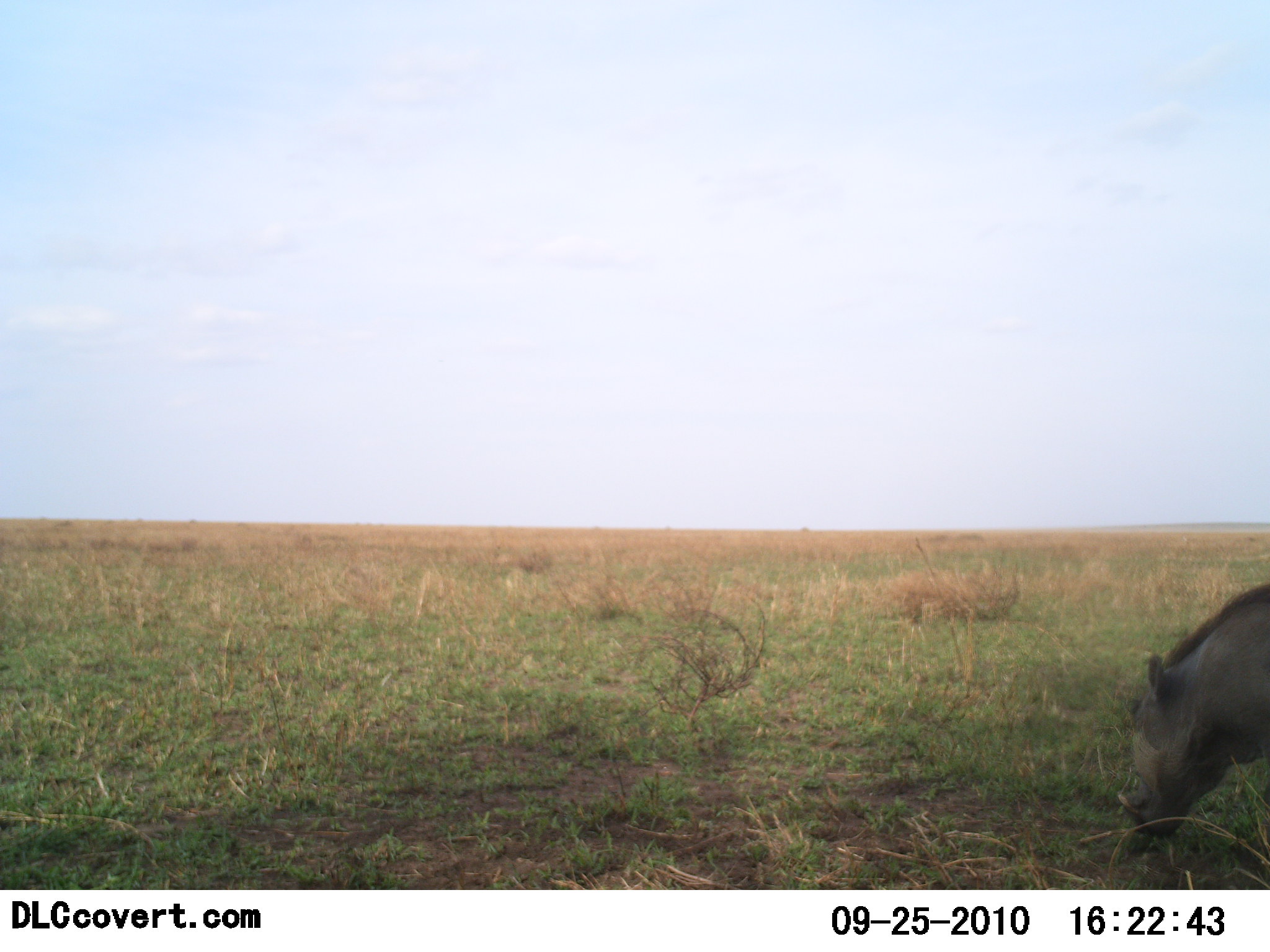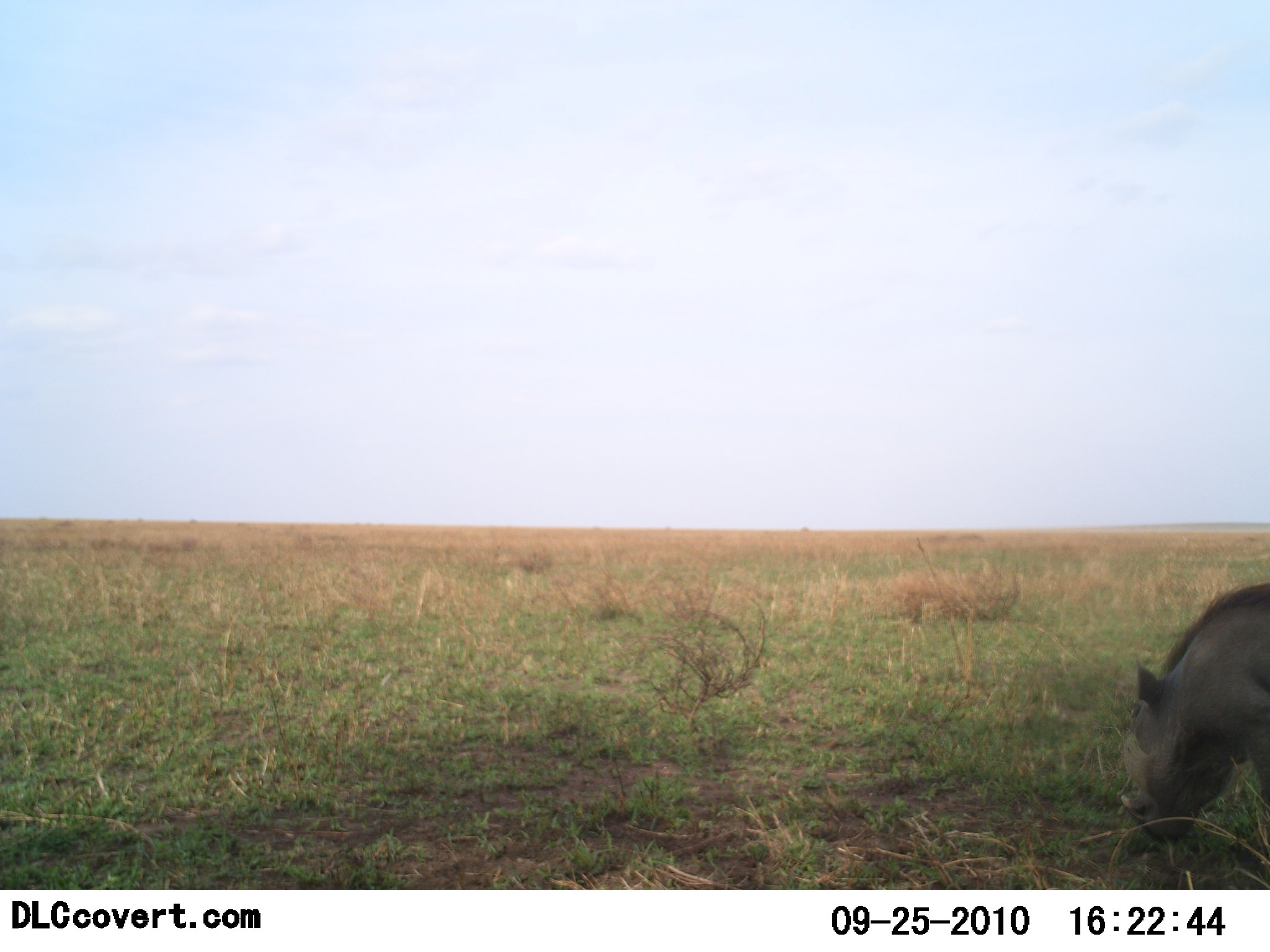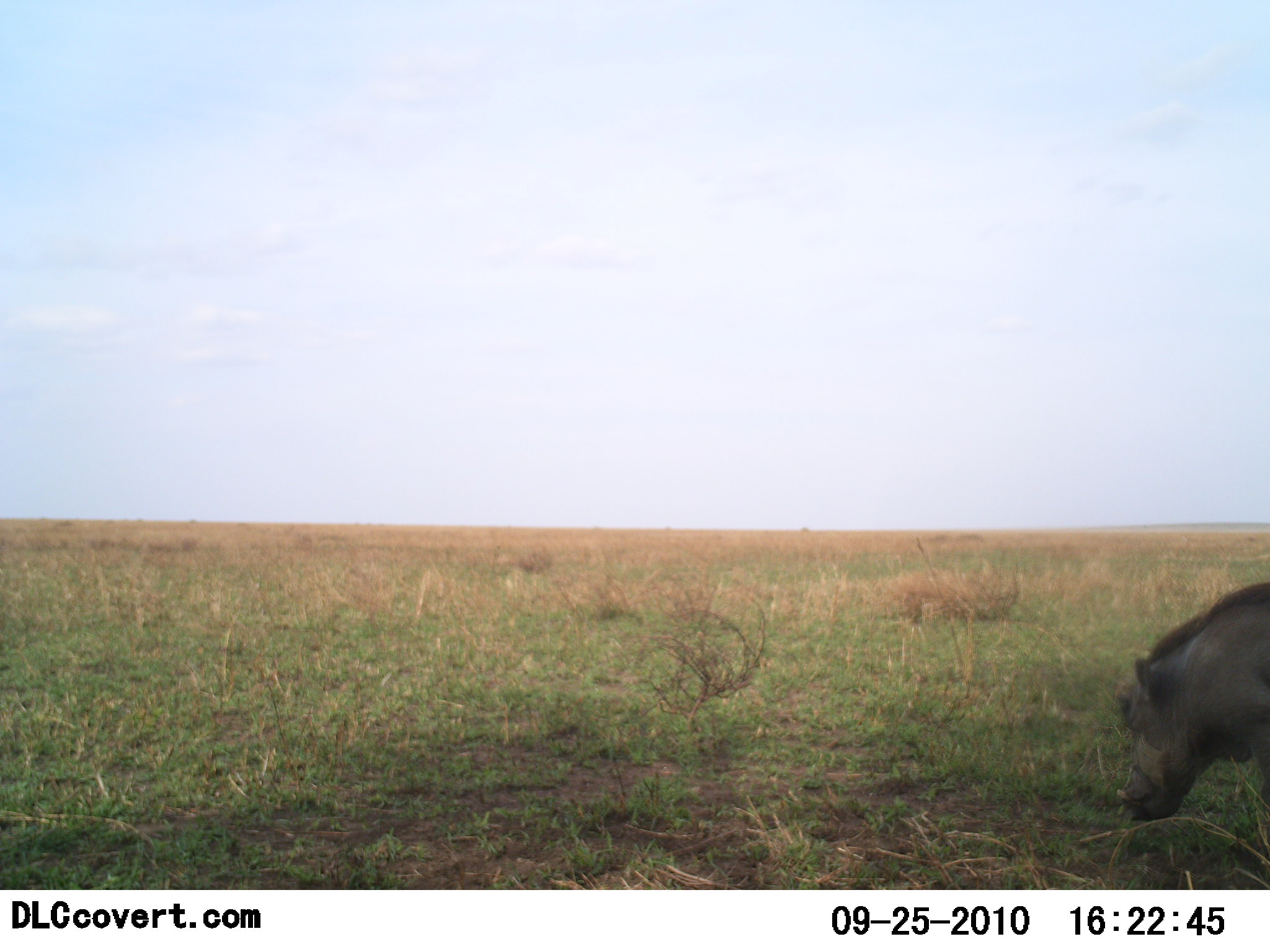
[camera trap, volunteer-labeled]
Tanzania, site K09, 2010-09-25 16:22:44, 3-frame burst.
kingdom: Animalia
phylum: Chordata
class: Mammalia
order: Artiodactyla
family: Suidae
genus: Phacochoerus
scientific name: Phacochoerus africanus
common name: warthog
Warthog (Phacochoerus africanus), count 1. Behavior (volunteer vote fractions): standing 19%, resting 0%, moving 0%, interacting 0%. Young present (vote fraction): 0%. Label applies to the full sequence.